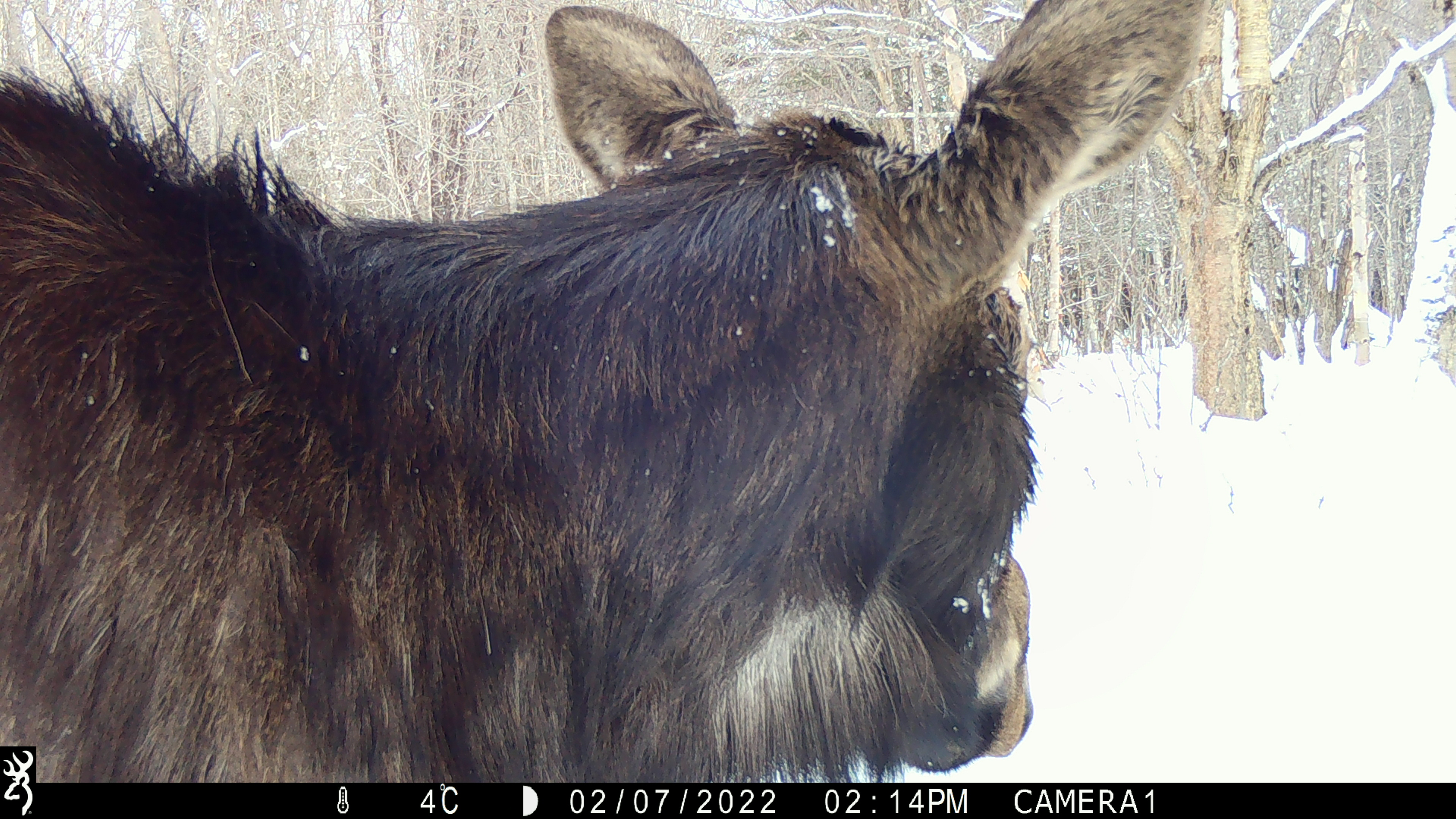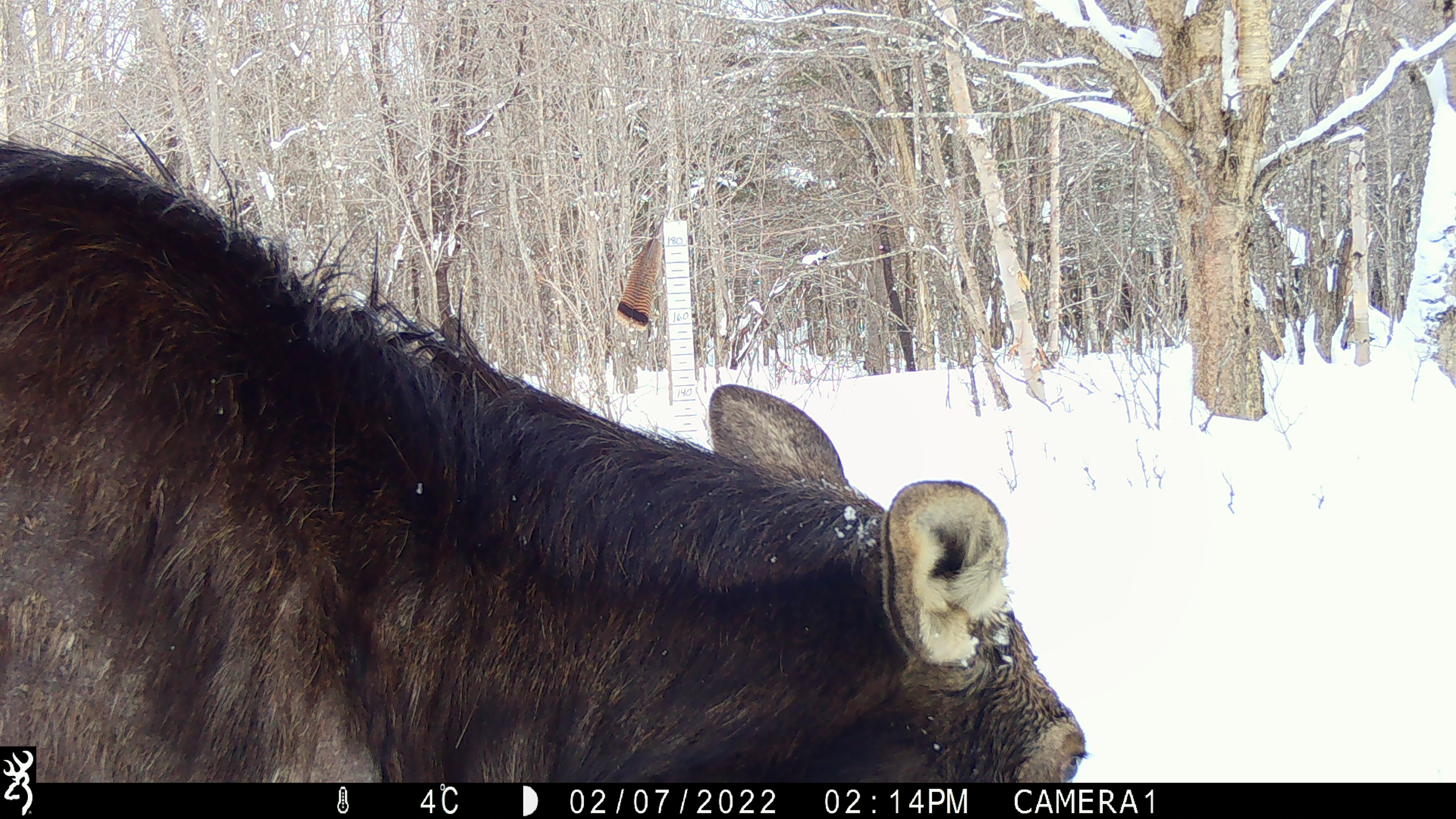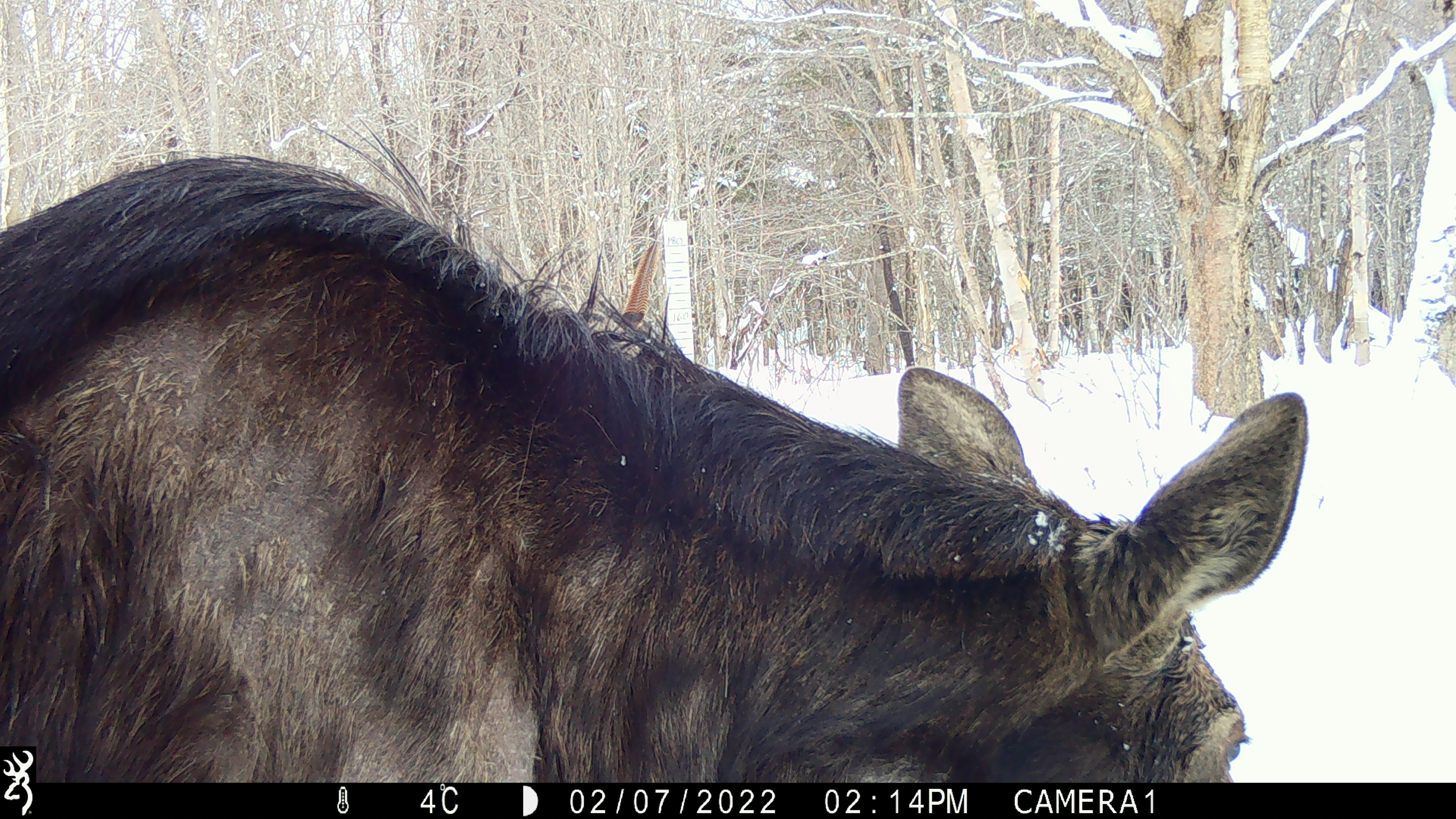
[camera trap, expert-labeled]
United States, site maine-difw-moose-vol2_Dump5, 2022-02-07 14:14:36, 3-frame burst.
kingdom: Animalia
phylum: Chordata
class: Mammalia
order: Artiodactyla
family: Cervidae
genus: Alces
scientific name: Alces alces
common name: moose